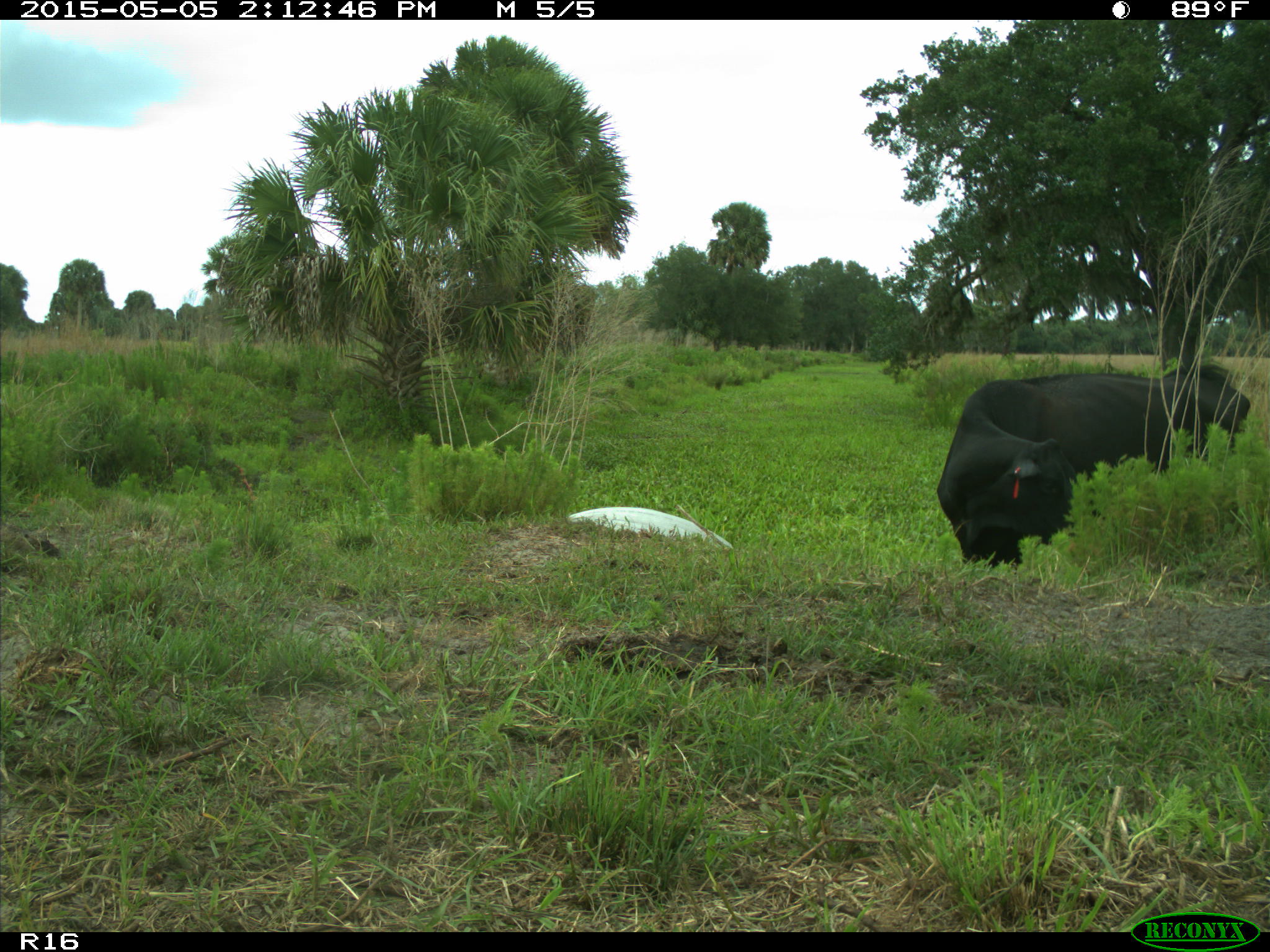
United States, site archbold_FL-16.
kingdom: Animalia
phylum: Chordata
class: Mammalia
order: Artiodactyla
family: Bovidae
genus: Bos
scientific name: Bos taurus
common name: domestic cow